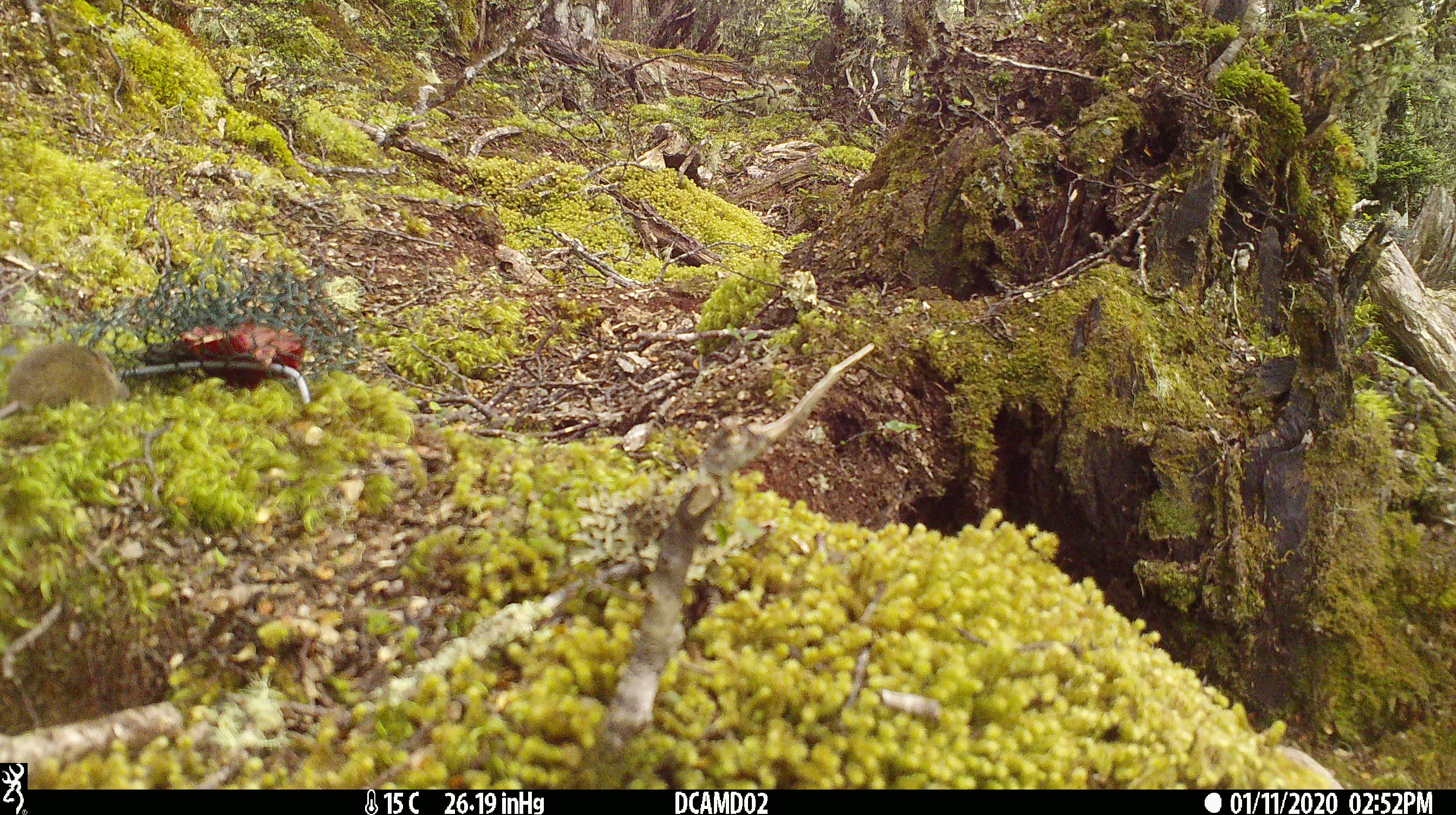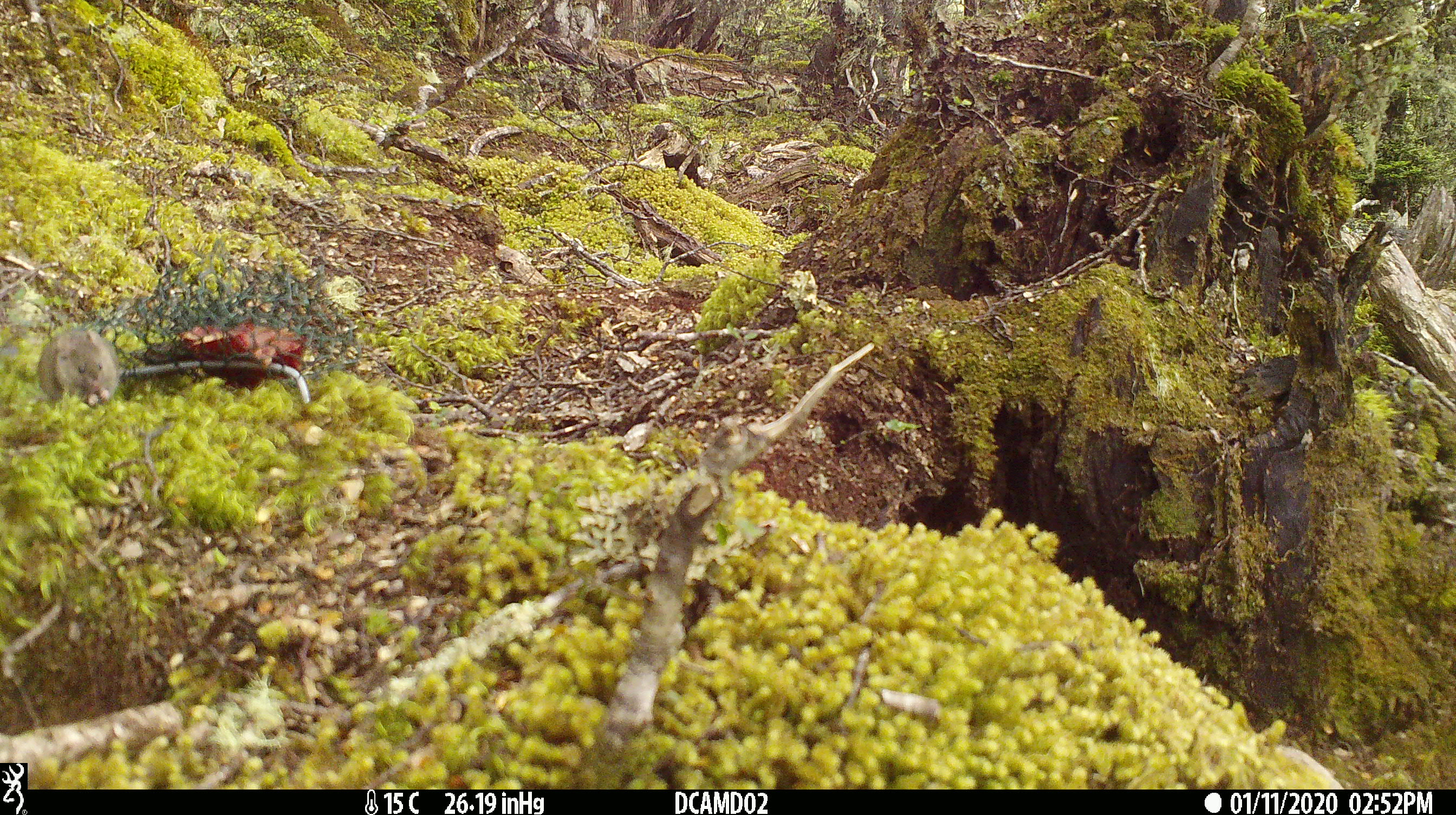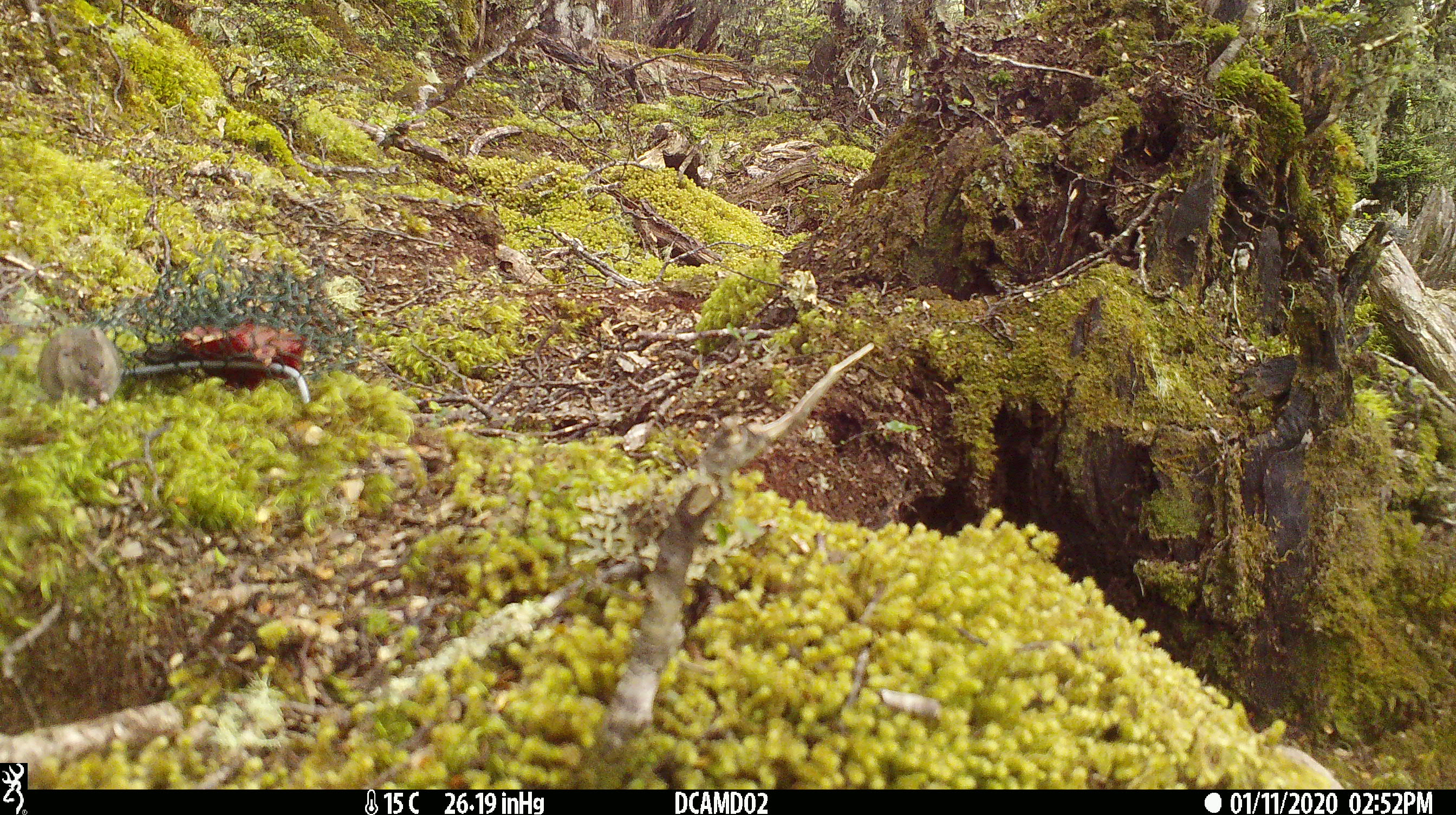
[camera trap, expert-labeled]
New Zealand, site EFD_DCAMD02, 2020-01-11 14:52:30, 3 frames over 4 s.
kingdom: Animalia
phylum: Chordata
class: Mammalia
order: Rodentia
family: Muridae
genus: Mus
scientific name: Mus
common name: mouse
Mouse (Mus).